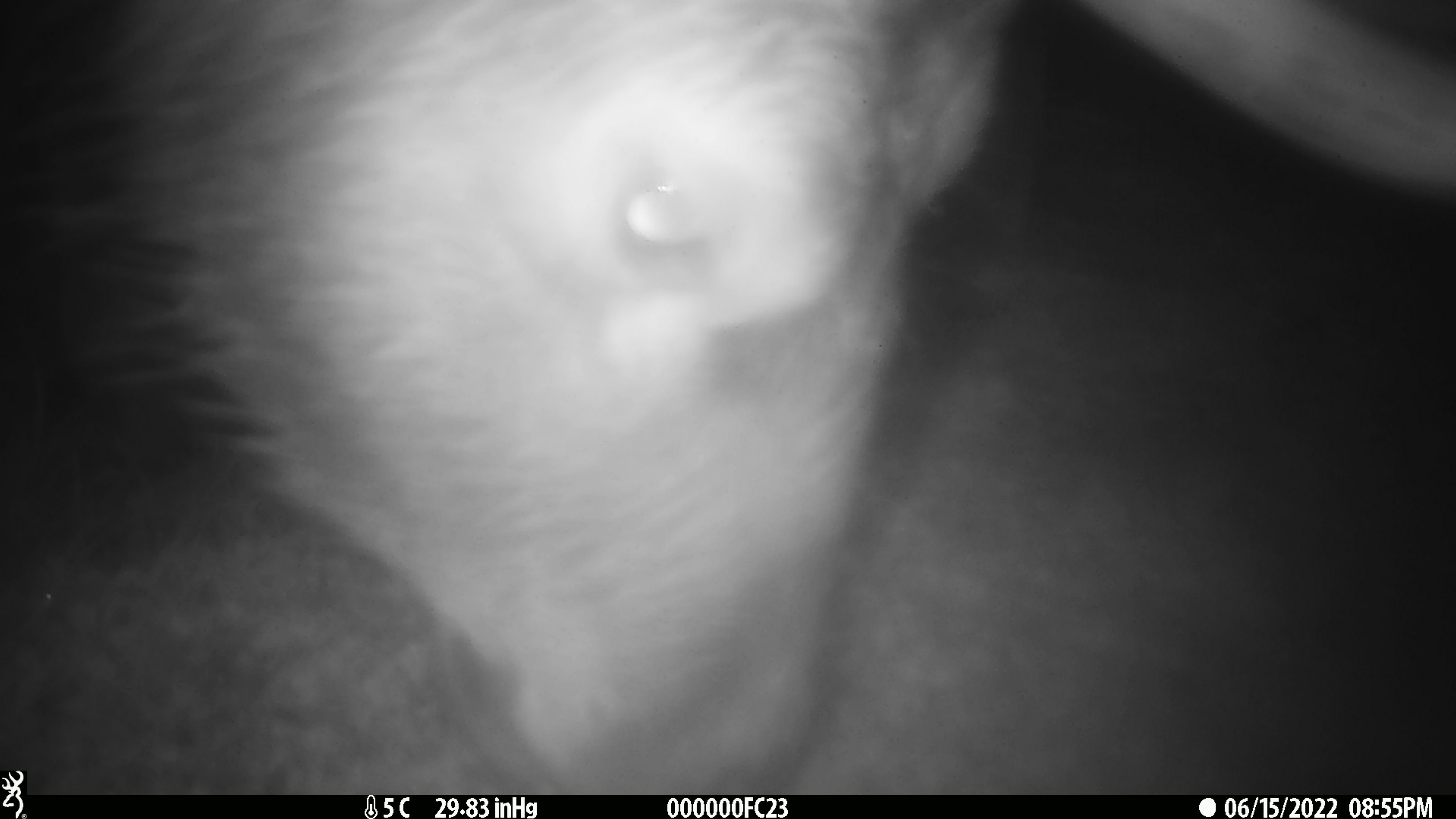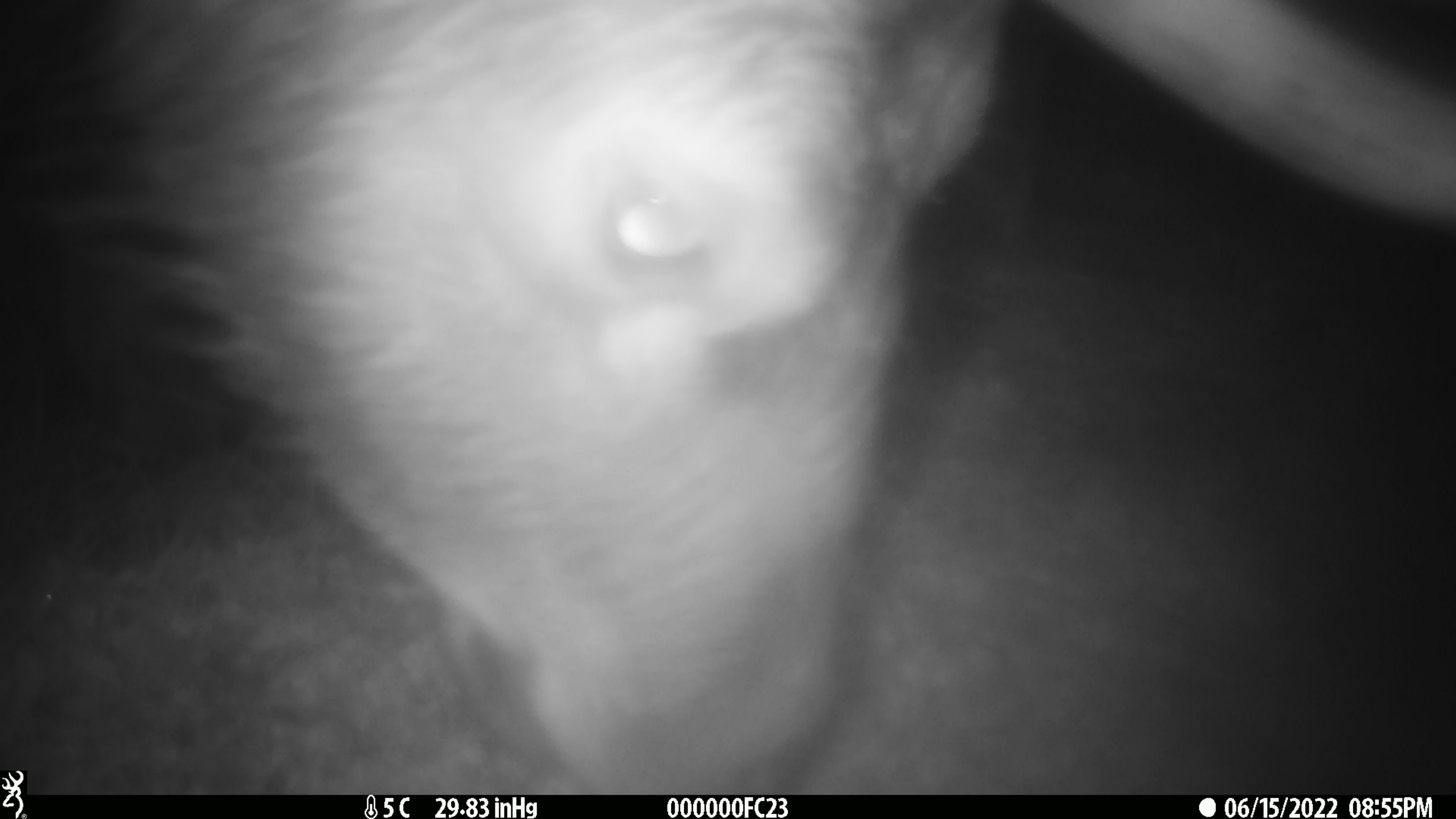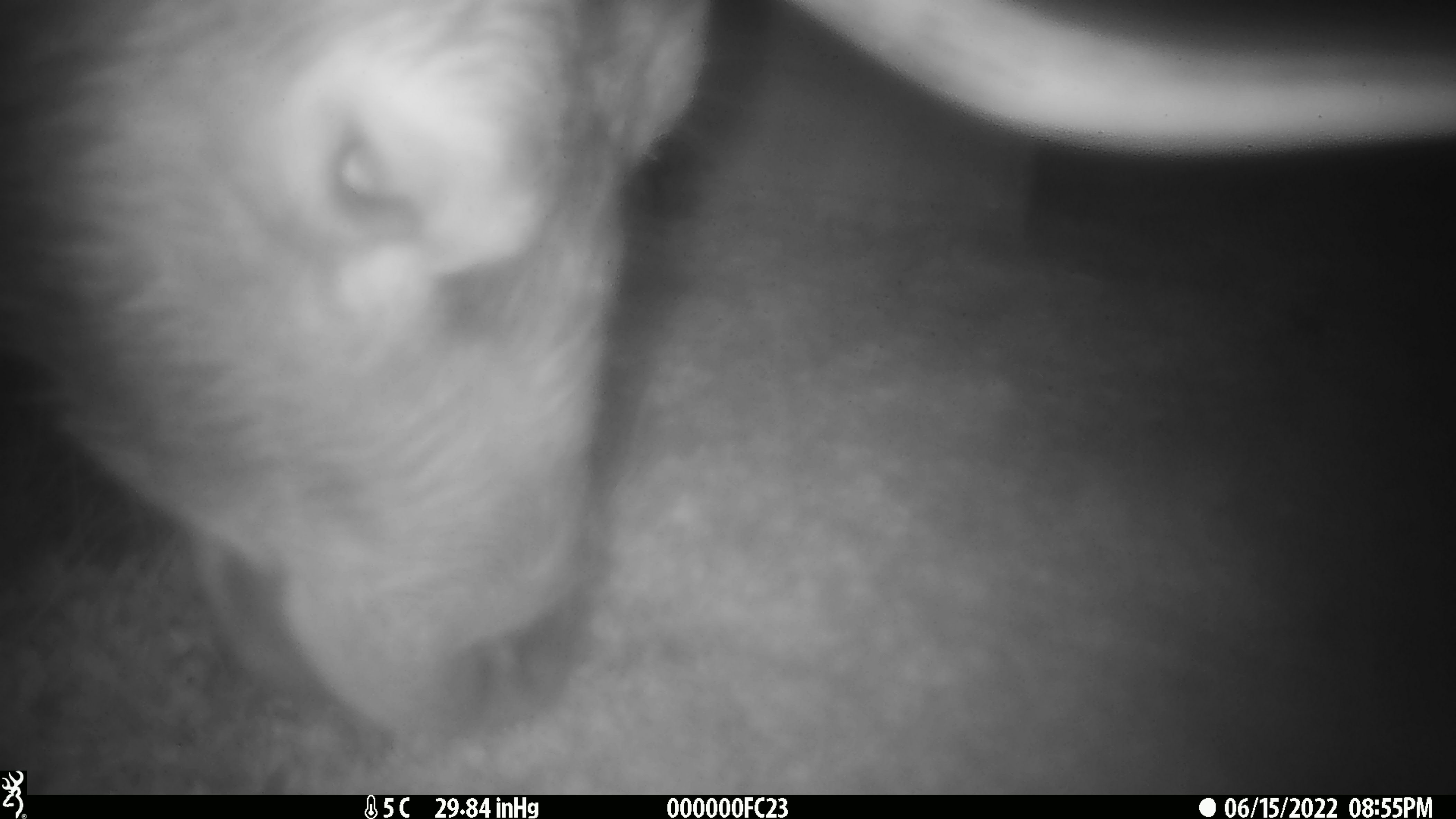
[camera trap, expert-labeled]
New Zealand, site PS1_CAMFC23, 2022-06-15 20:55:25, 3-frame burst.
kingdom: Animalia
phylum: Chordata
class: Mammalia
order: Artiodactyla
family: Cervidae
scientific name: Cervidae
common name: deer